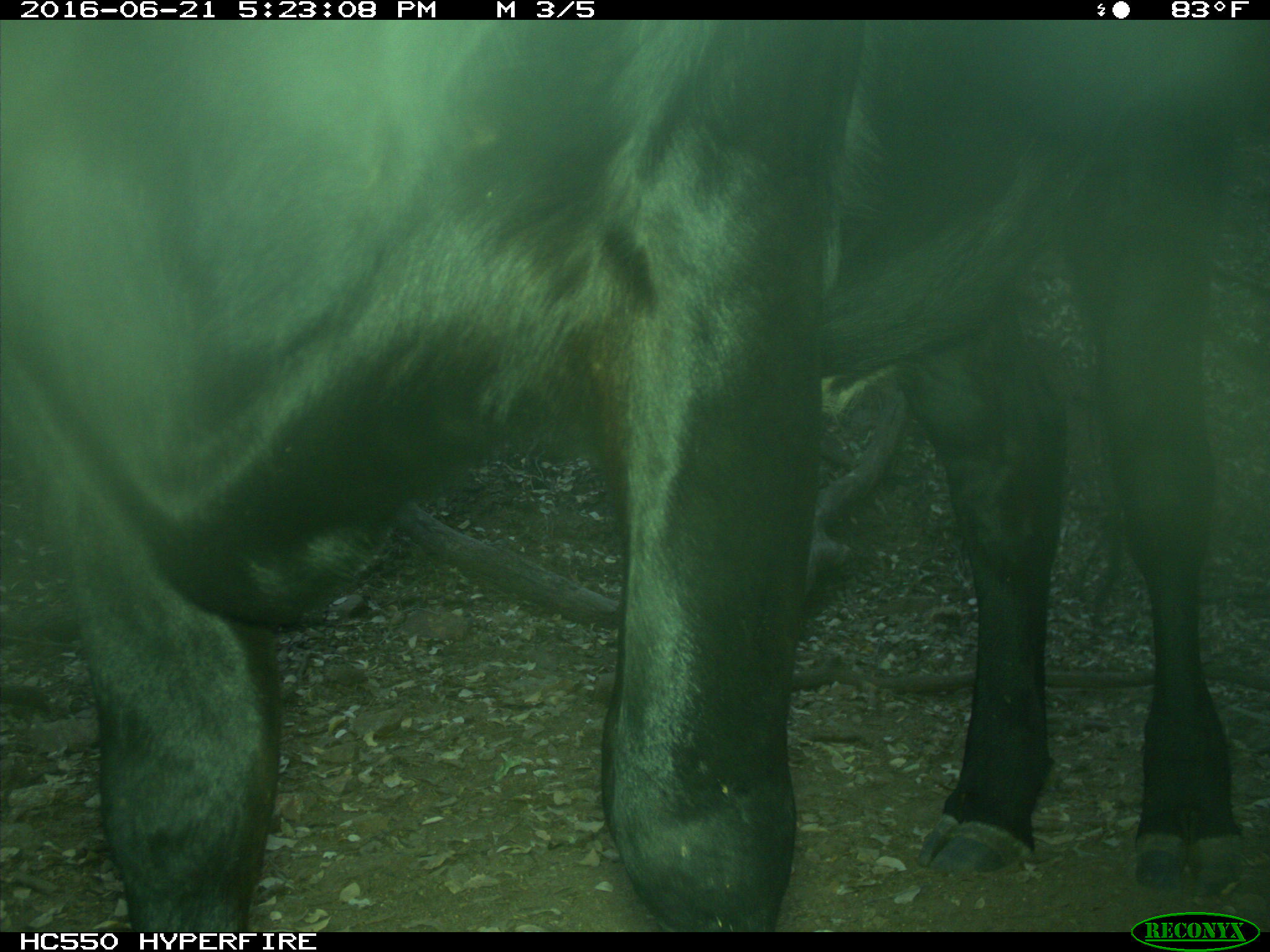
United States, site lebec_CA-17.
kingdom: Animalia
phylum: Chordata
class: Mammalia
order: Artiodactyla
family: Bovidae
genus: Bos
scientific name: Bos taurus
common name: domestic cow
Bos taurus (domestic cow).